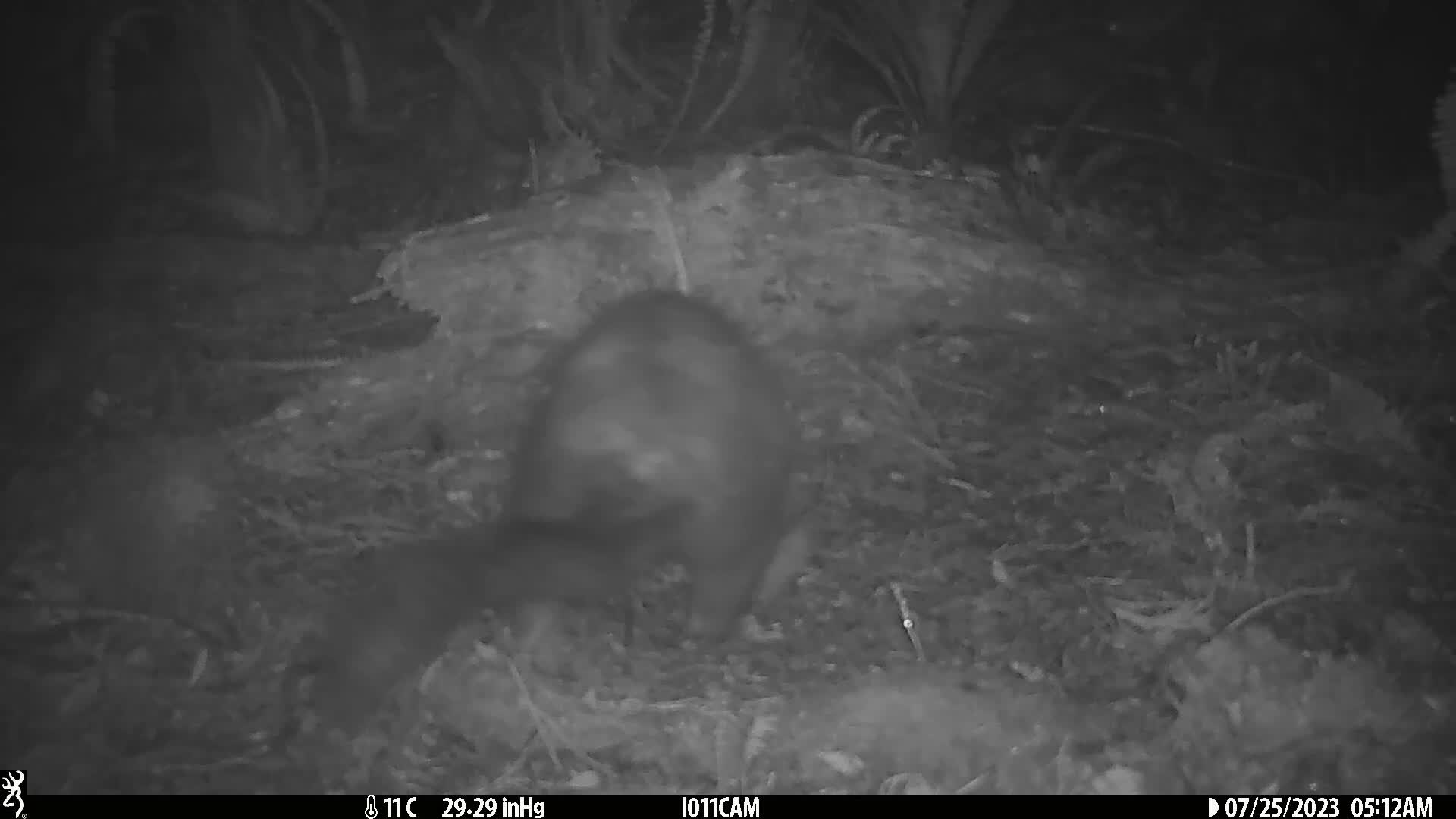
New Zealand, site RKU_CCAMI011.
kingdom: Animalia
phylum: Chordata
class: Mammalia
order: Diprotodontia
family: Phalangeridae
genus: Trichosurus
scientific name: Trichosurus vulpecula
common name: common brushtail possum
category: possum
Possum (common brushtail possum) (Trichosurus vulpecula).